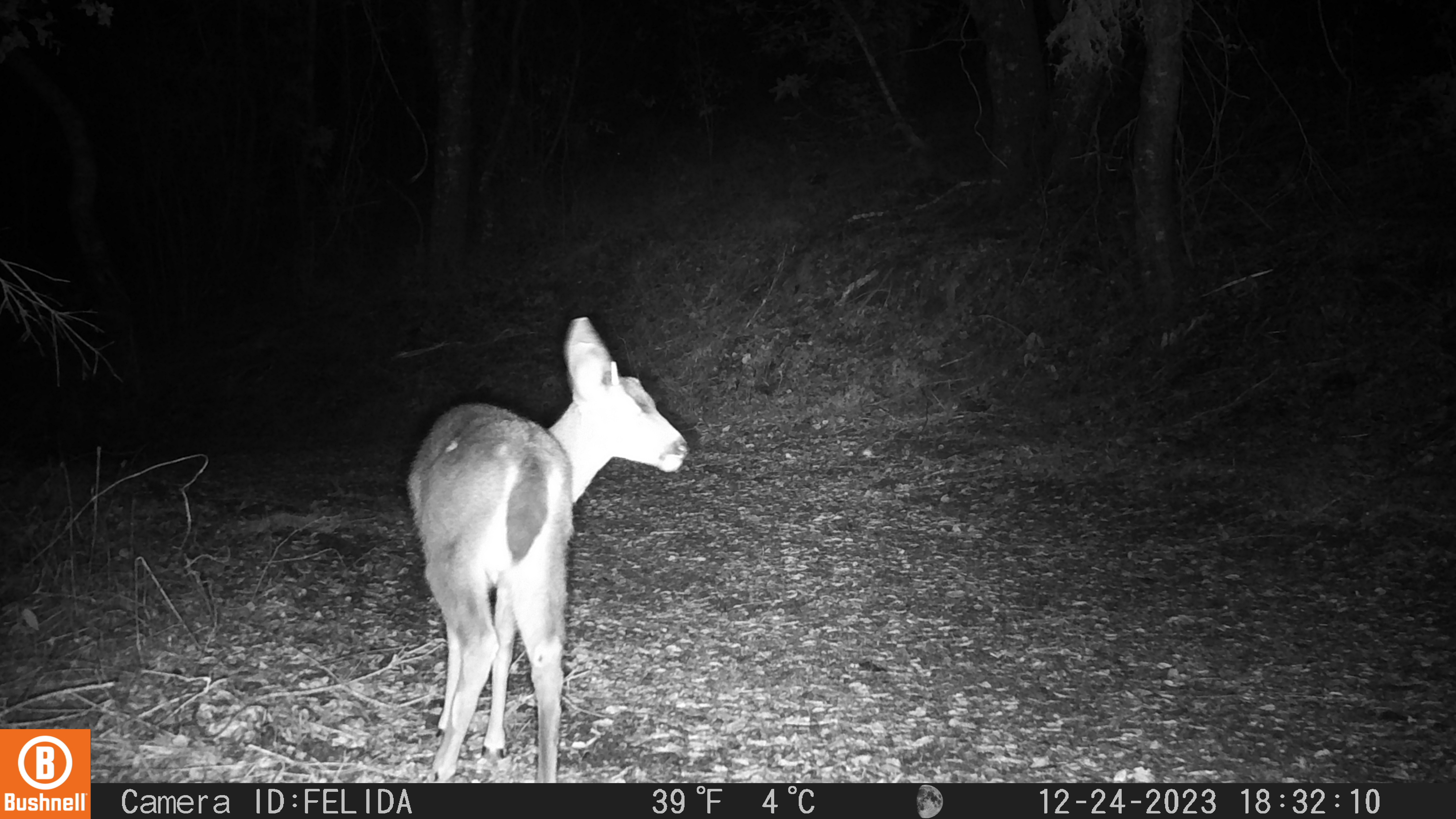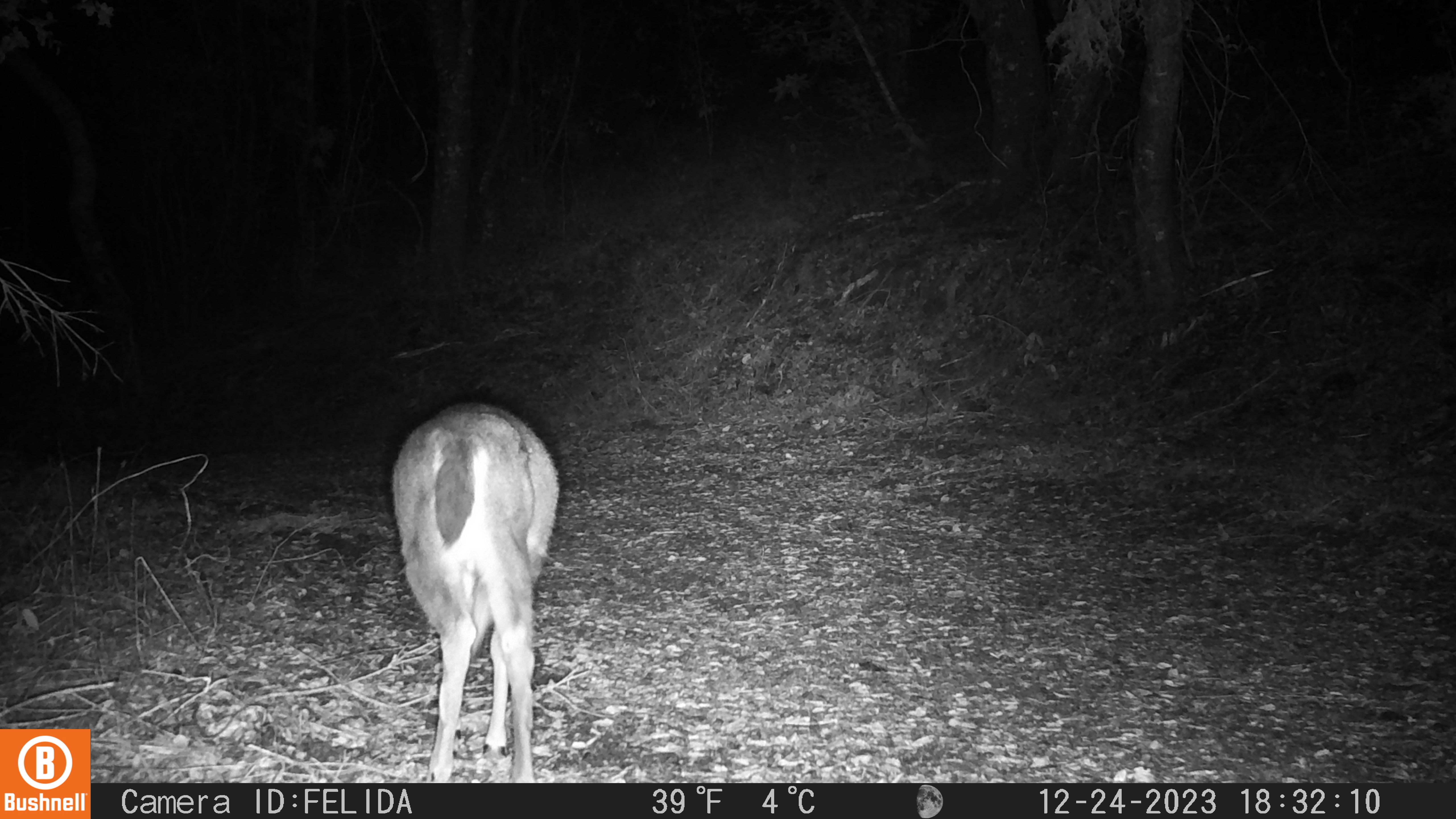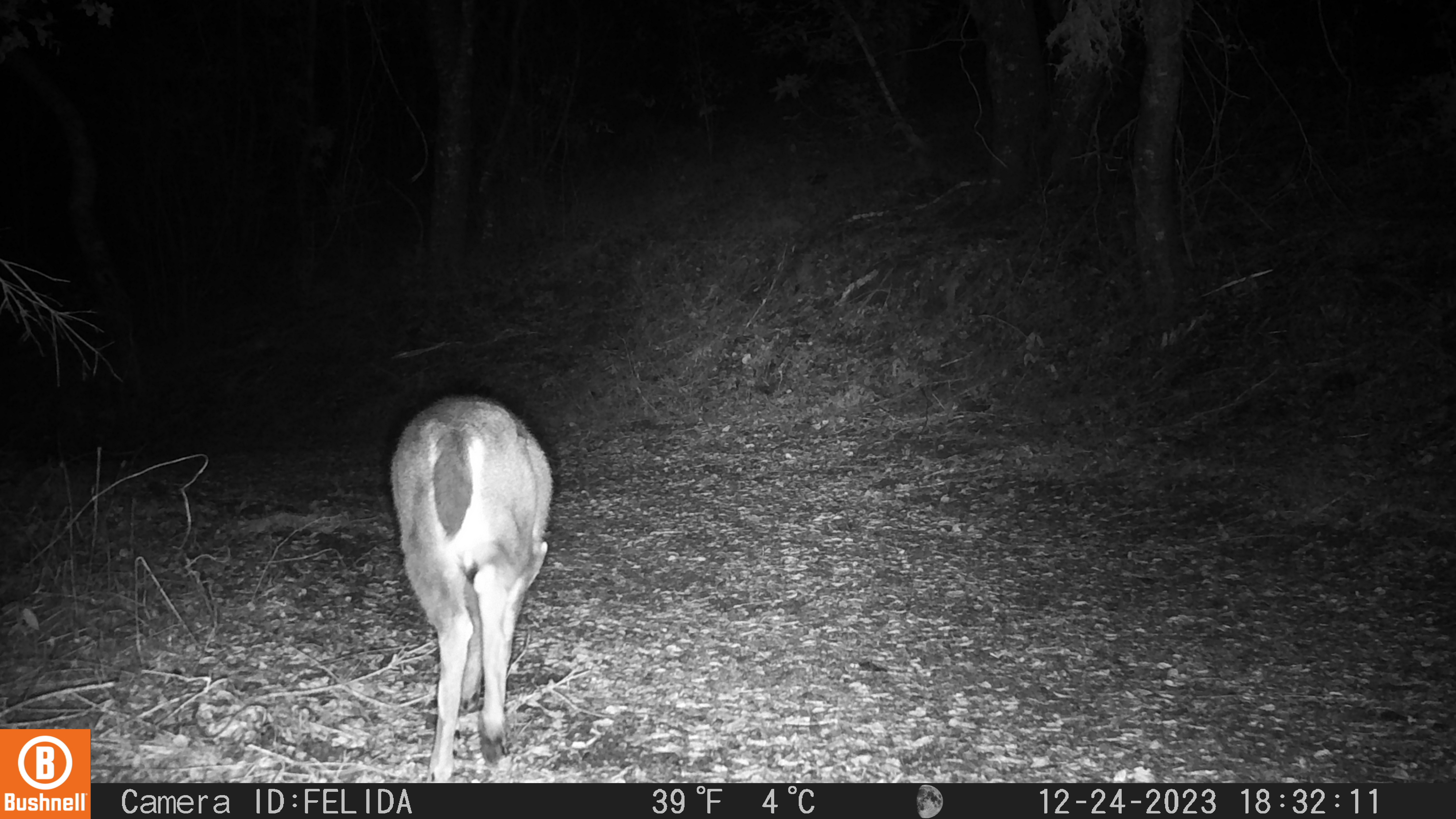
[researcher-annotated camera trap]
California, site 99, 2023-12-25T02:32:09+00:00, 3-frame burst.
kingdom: Animalia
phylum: Chordata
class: Mammalia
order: Artiodactyla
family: Cervidae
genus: Odocoileus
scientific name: Odocoileus hemionus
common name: mule deer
Mule deer (Odocoileus hemionus).